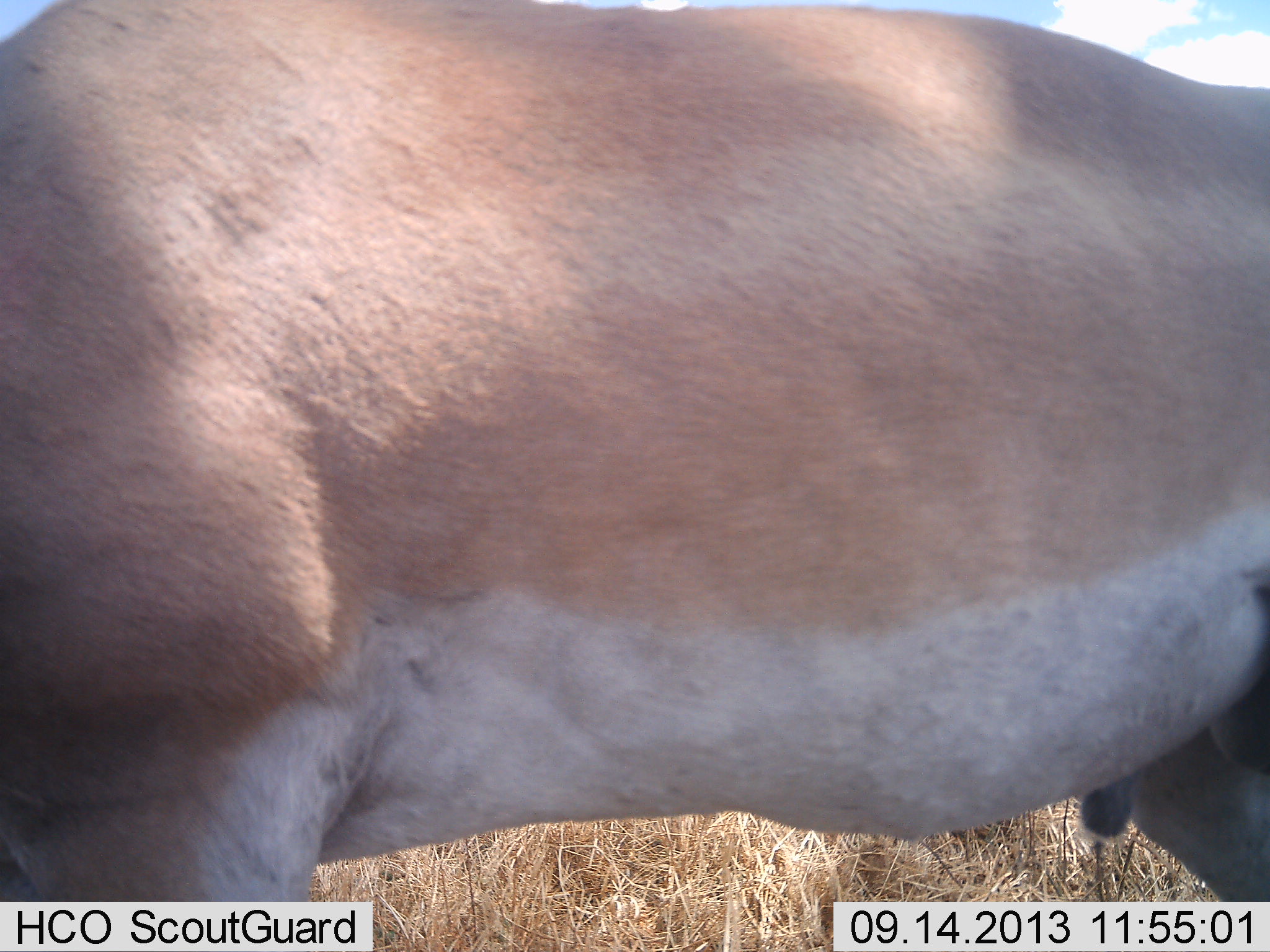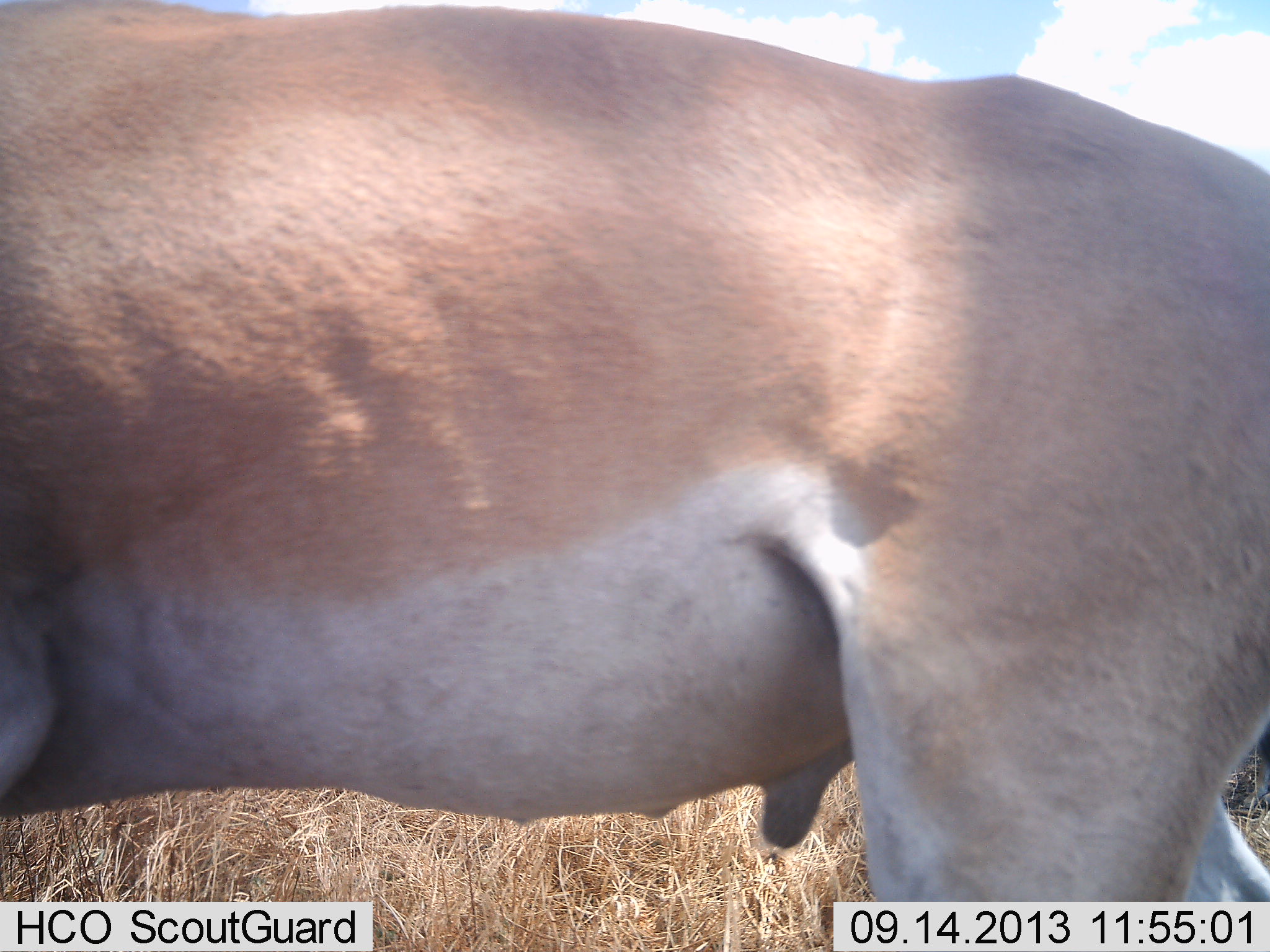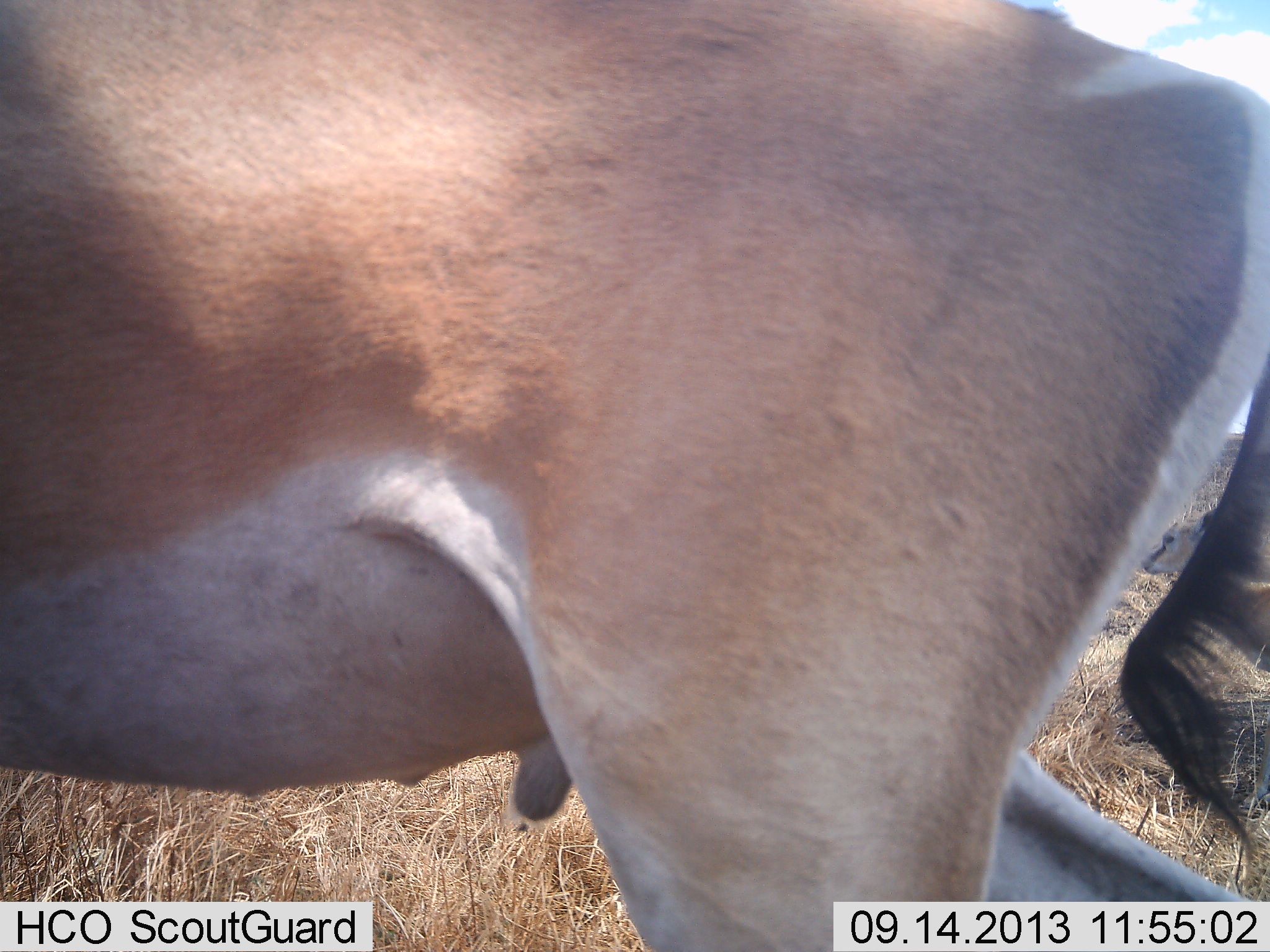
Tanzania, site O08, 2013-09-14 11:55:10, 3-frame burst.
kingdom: Animalia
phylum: Chordata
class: Mammalia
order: Artiodactyla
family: Bovidae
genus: Nanger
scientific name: Nanger granti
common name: grant's gazelle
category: gazellegrants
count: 1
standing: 40%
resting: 10%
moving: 70%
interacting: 0%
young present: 0%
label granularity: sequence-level